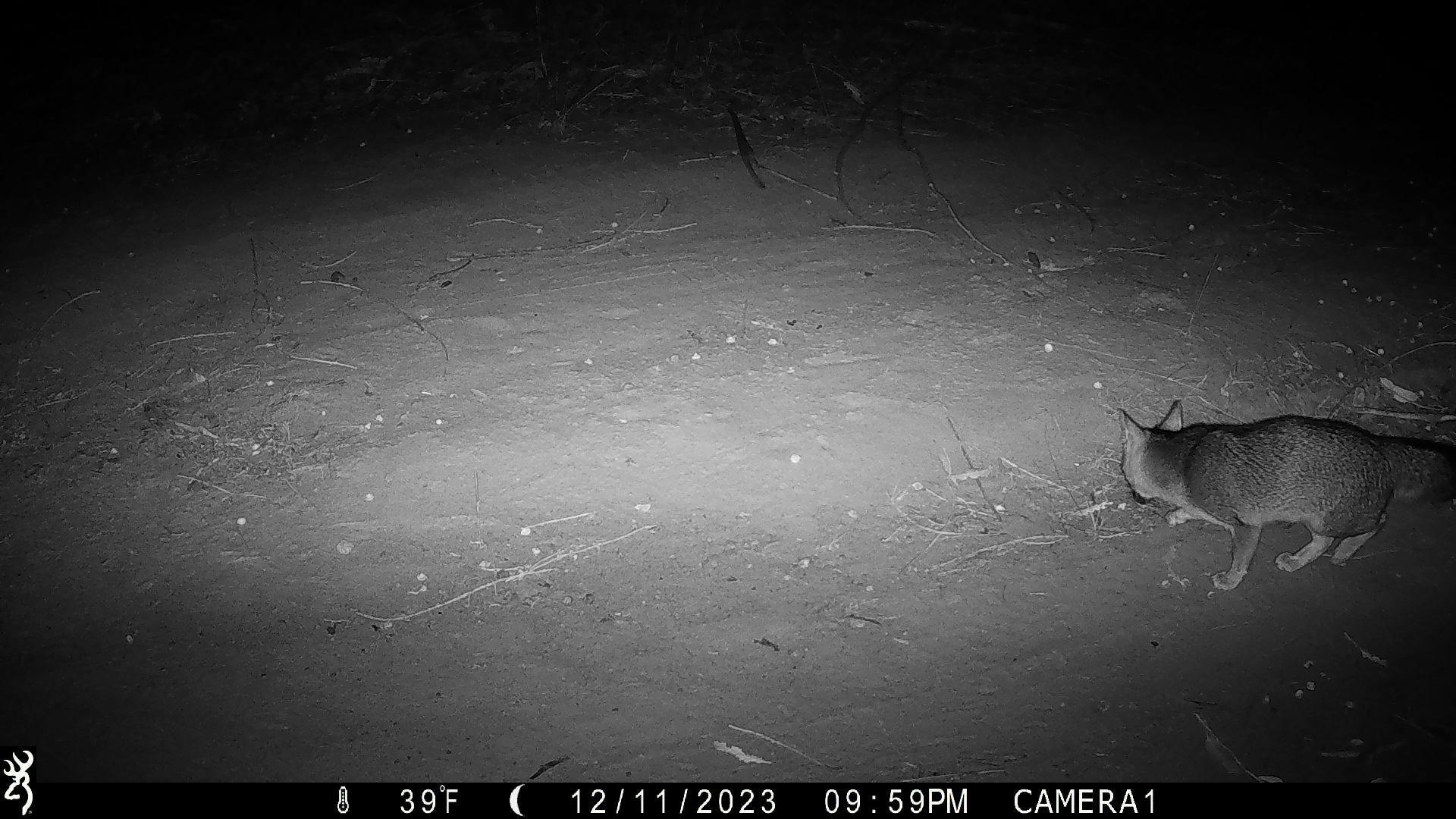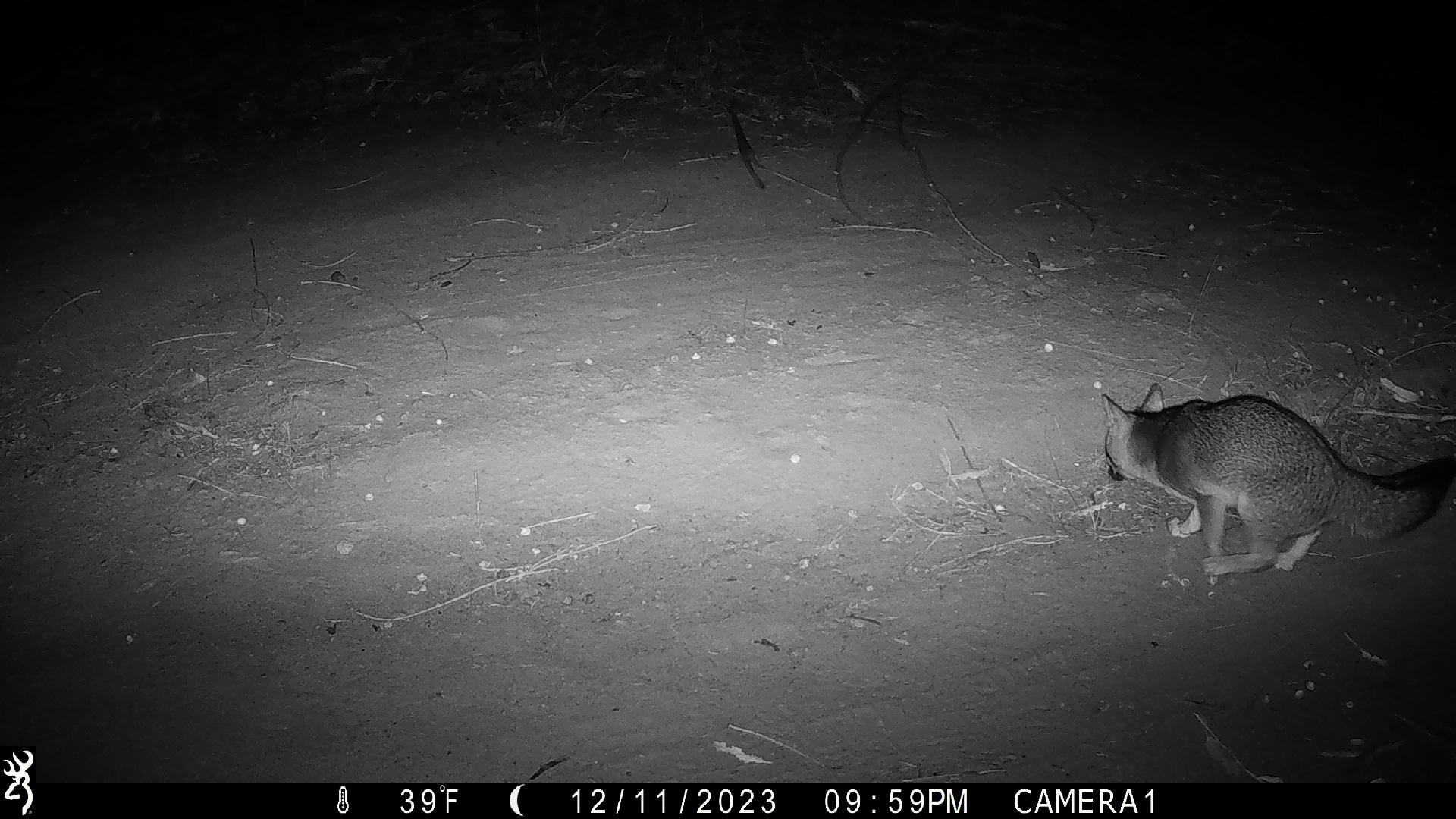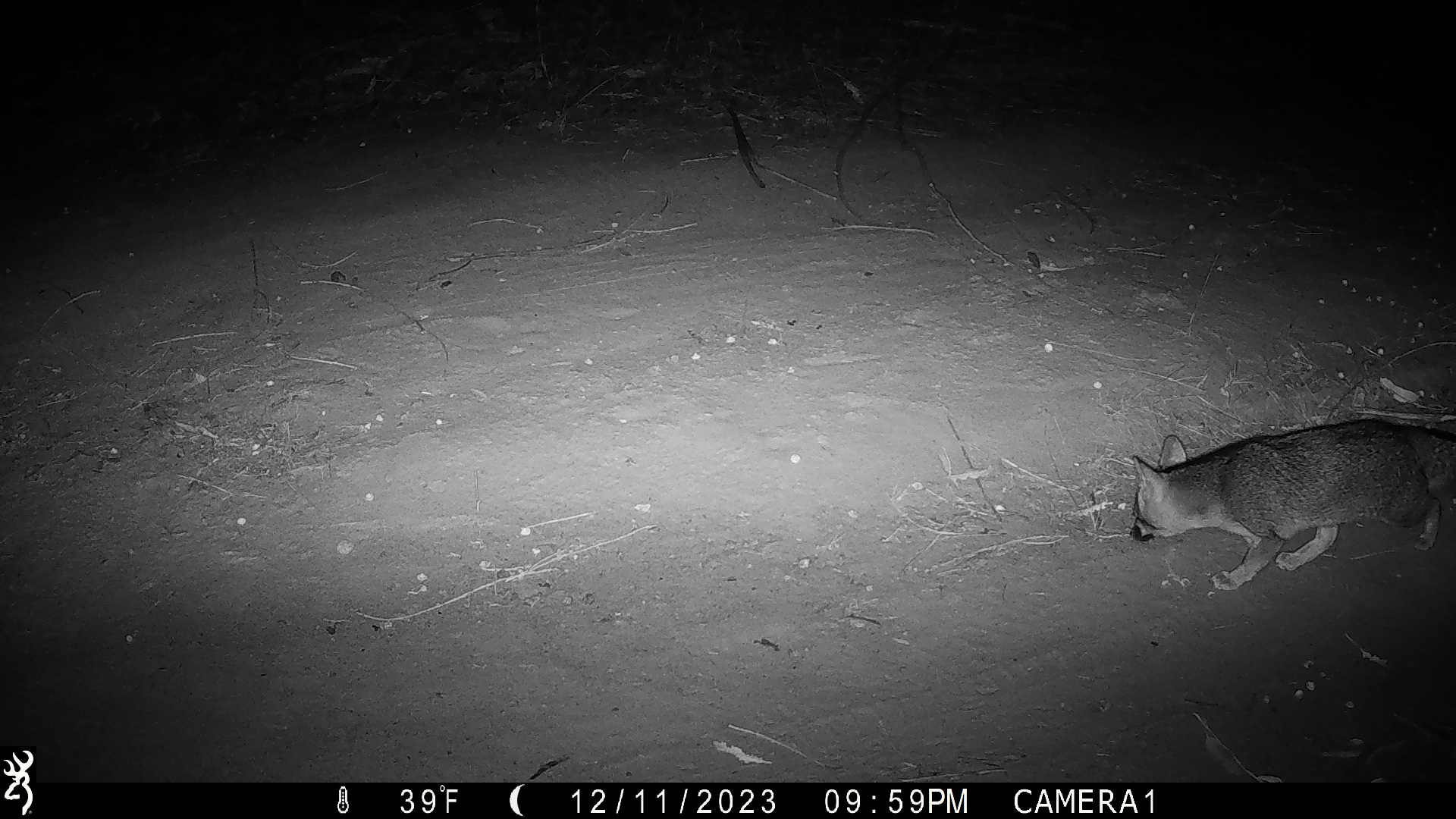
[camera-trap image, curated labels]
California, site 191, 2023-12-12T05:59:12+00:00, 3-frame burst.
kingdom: Animalia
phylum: Chordata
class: Mammalia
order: Carnivora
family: Canidae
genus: Urocyon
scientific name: Urocyon cinereoargenteus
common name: gray fox